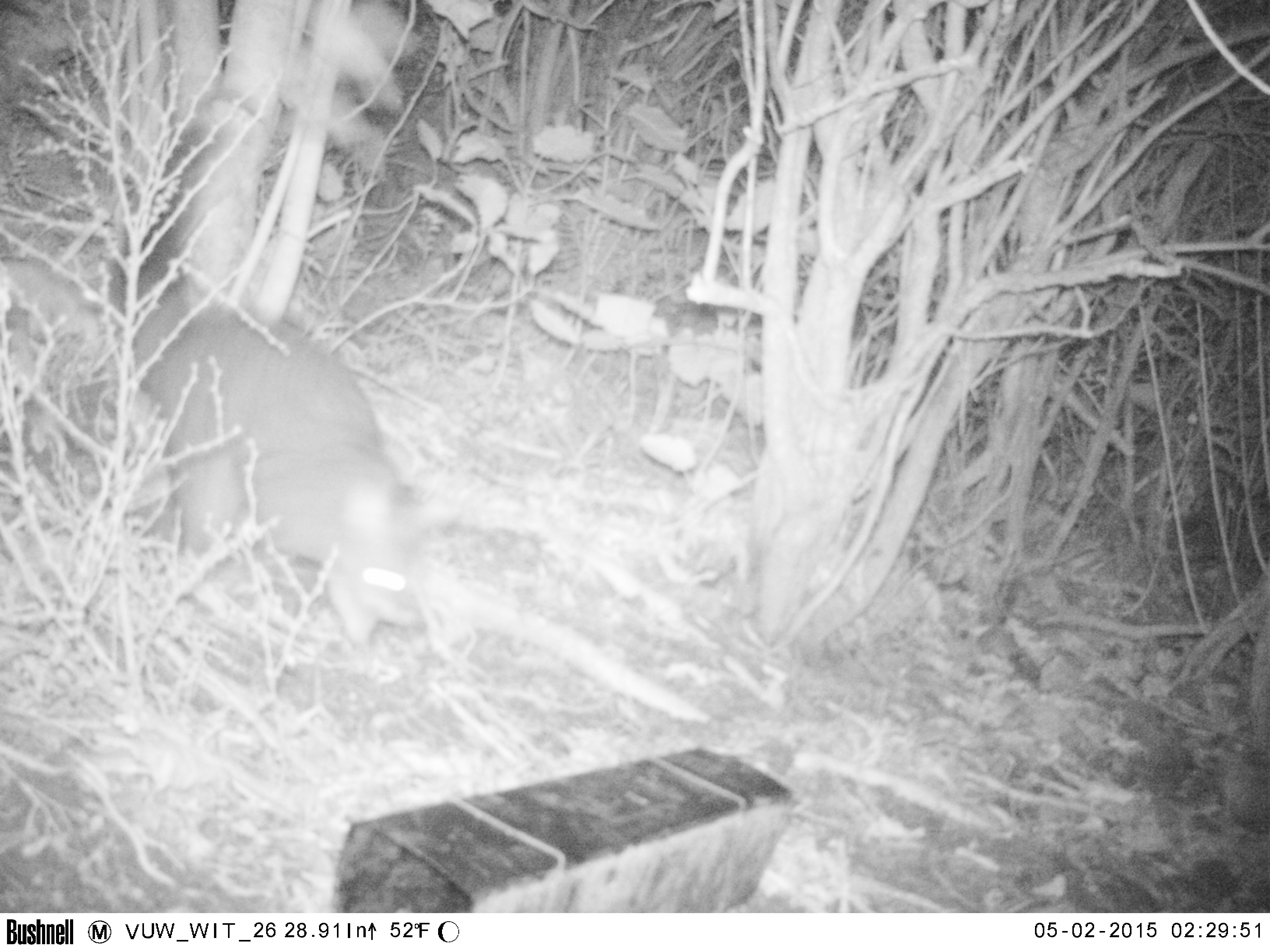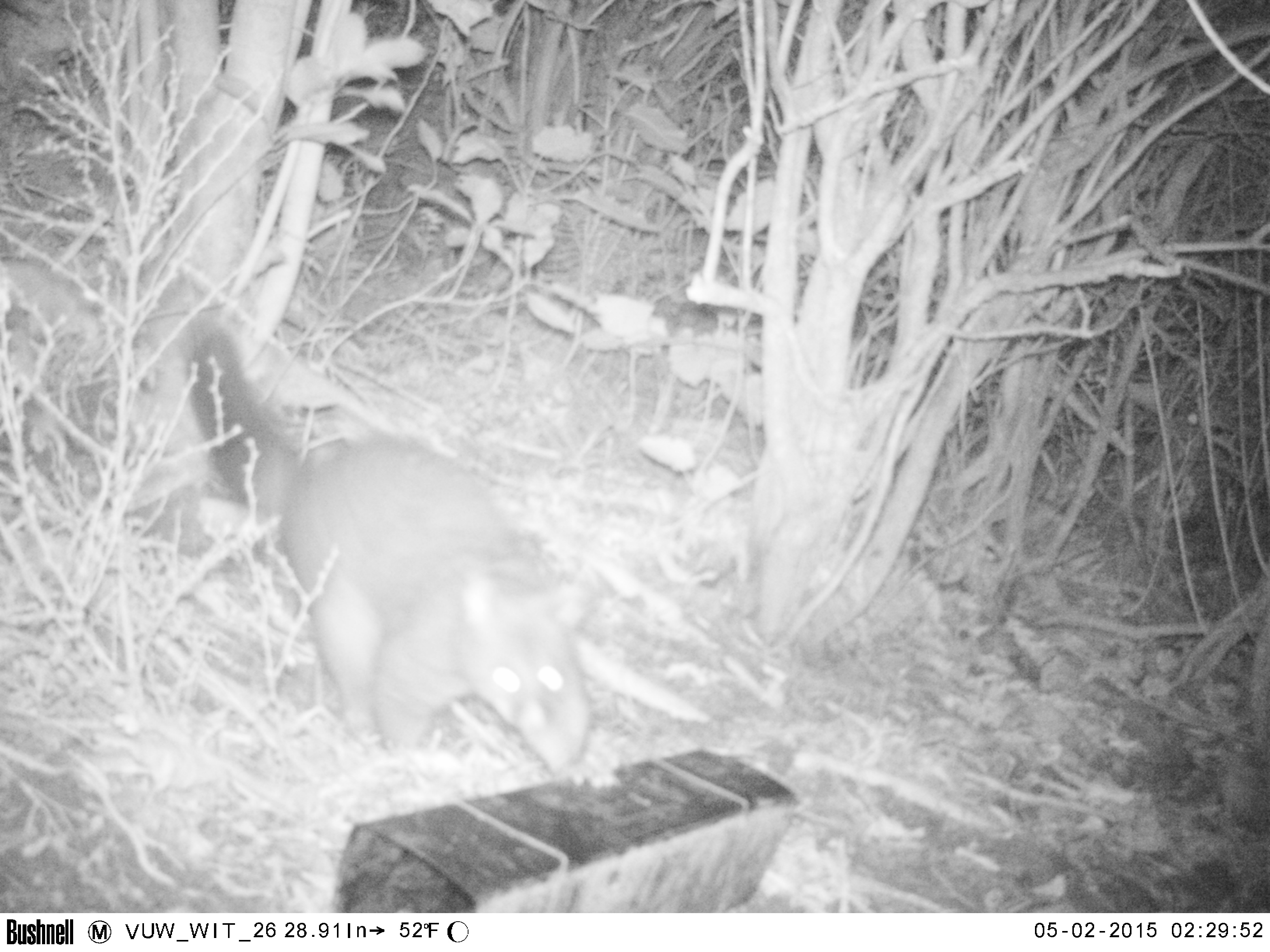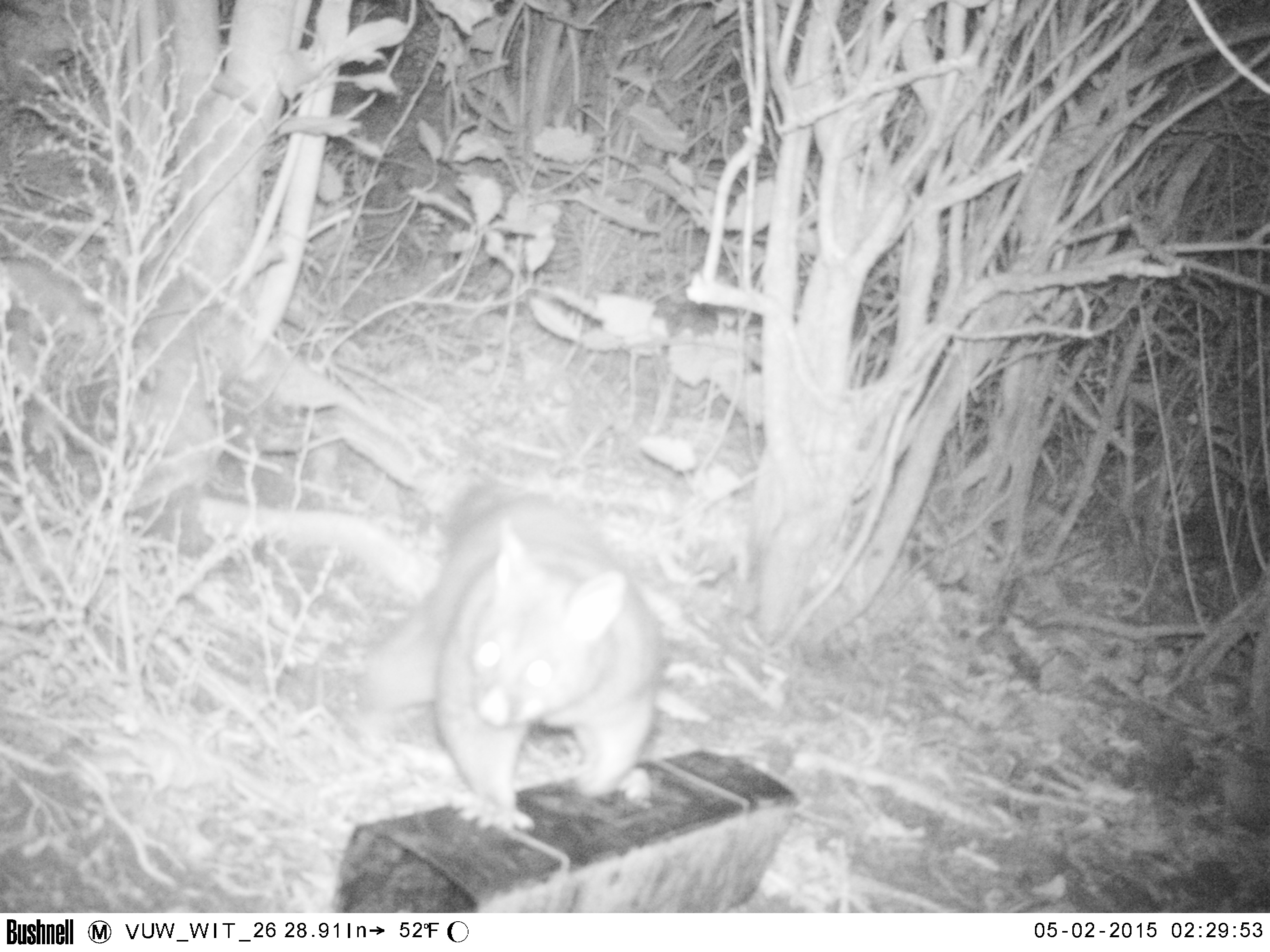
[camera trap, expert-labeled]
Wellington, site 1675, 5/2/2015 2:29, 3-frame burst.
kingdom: Animalia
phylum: Chordata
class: Mammalia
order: Didelphimorphia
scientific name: Didelphimorphia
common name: possum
Possum (Didelphimorphia).